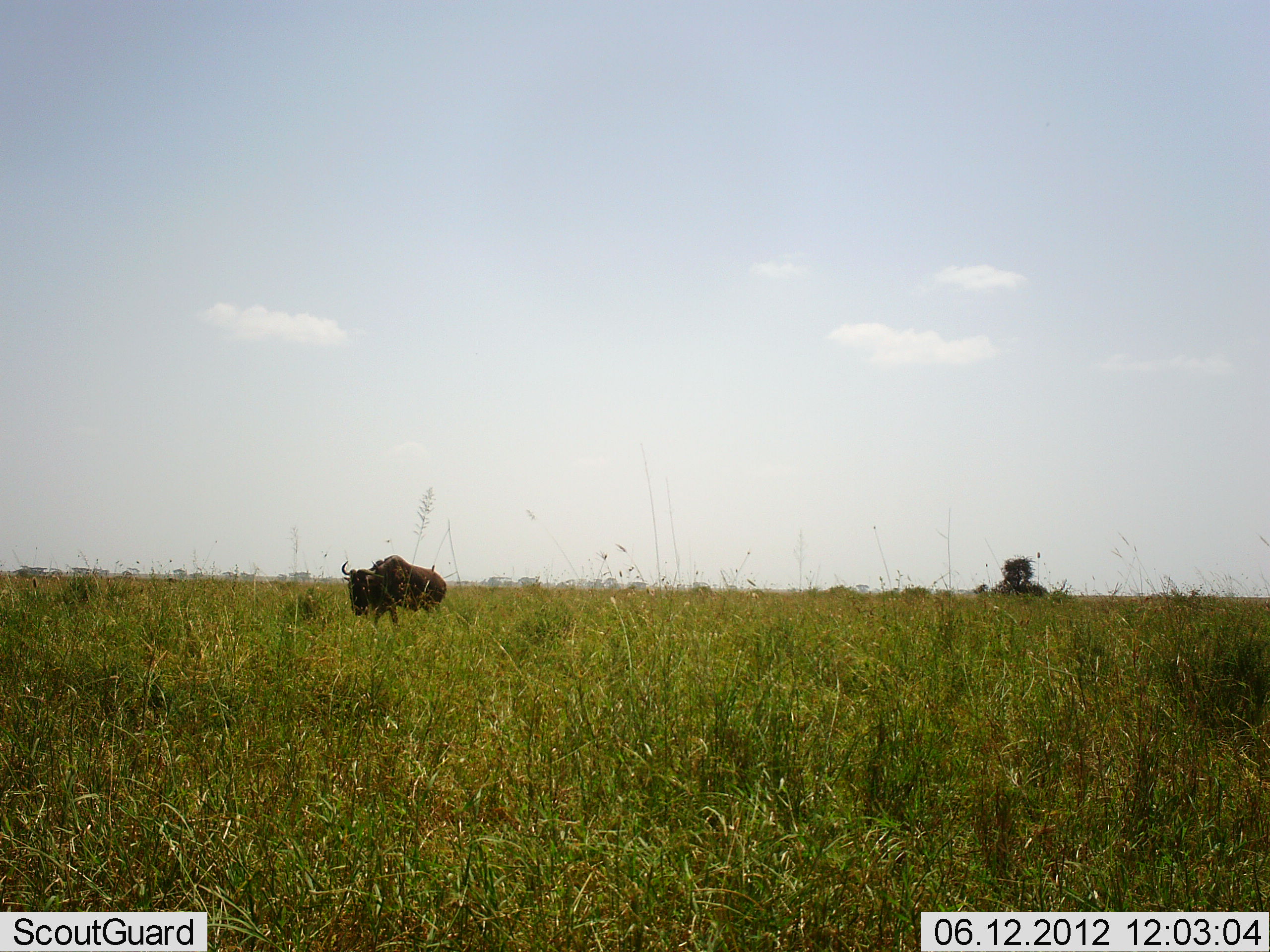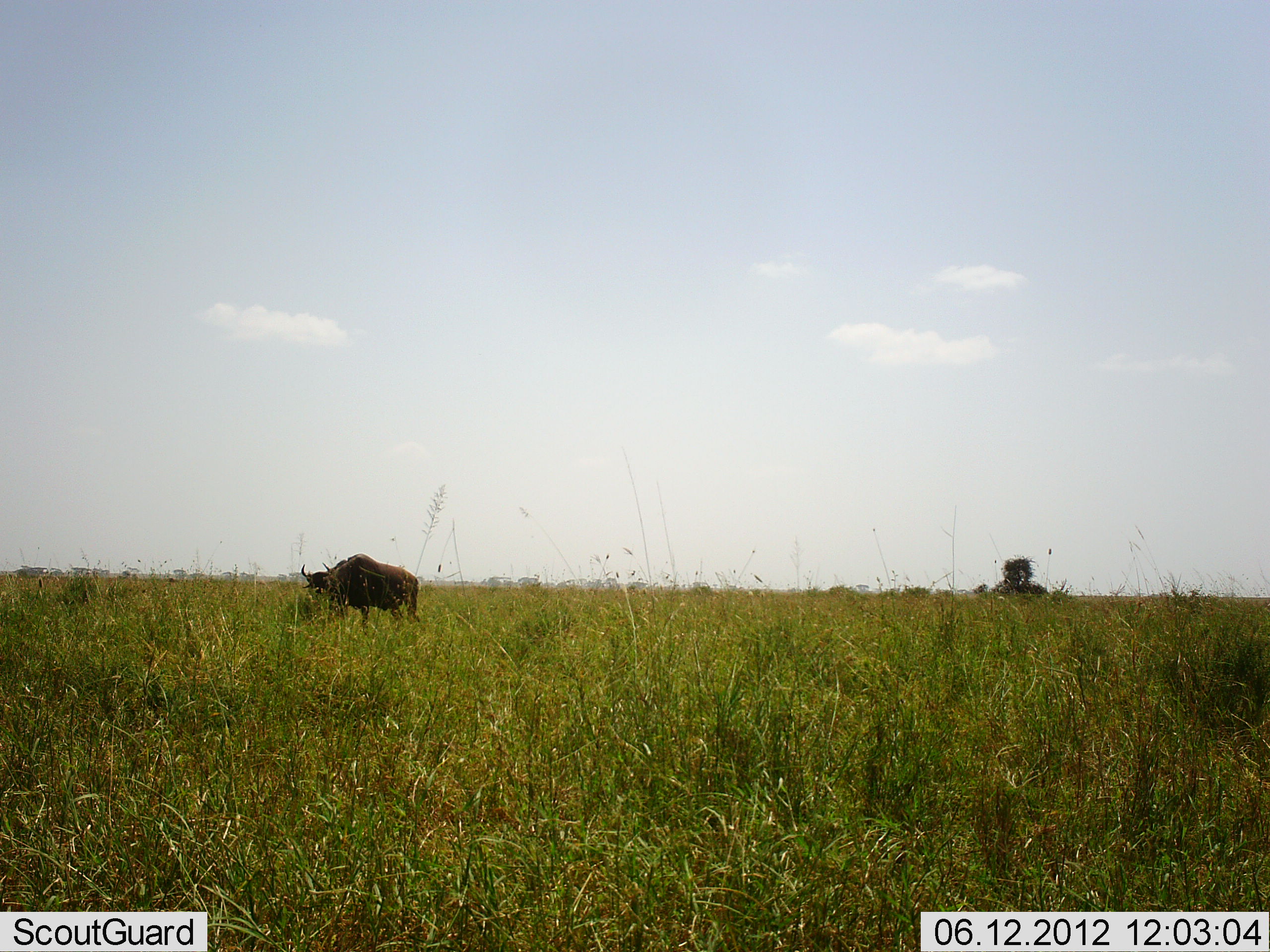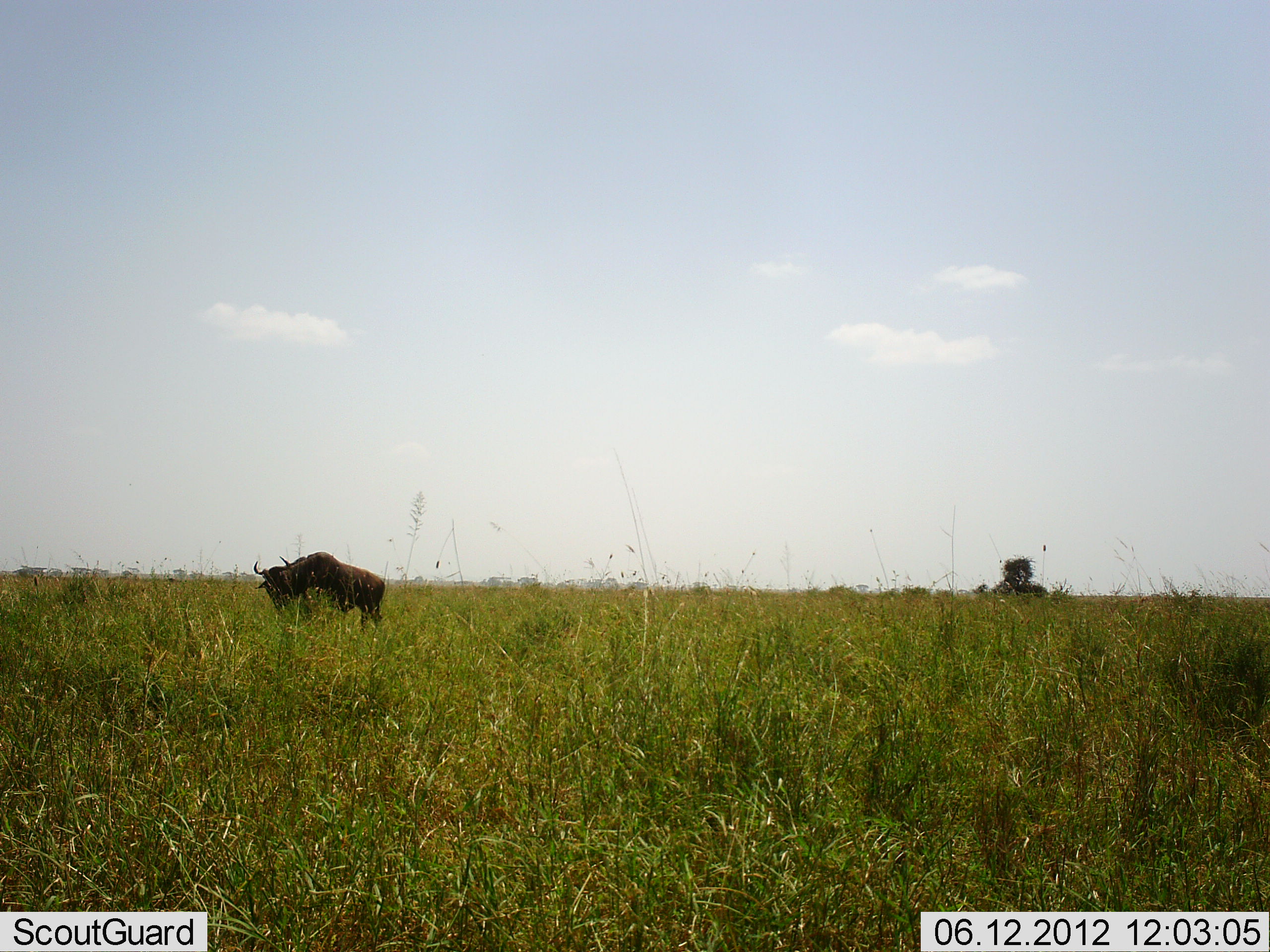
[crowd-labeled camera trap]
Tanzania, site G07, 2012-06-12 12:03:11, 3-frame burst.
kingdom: Animalia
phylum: Chordata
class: Mammalia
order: Artiodactyla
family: Bovidae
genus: Connochaetes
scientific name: Connochaetes taurinus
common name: blue wildebeest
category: wildebeest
Wildebeest (blue wildebeest) (Connochaetes taurinus), count 1. Behavior (volunteer vote fractions): standing 20%, resting 0%, moving 80%, interacting 0%. Young present (vote fraction): 0%. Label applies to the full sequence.